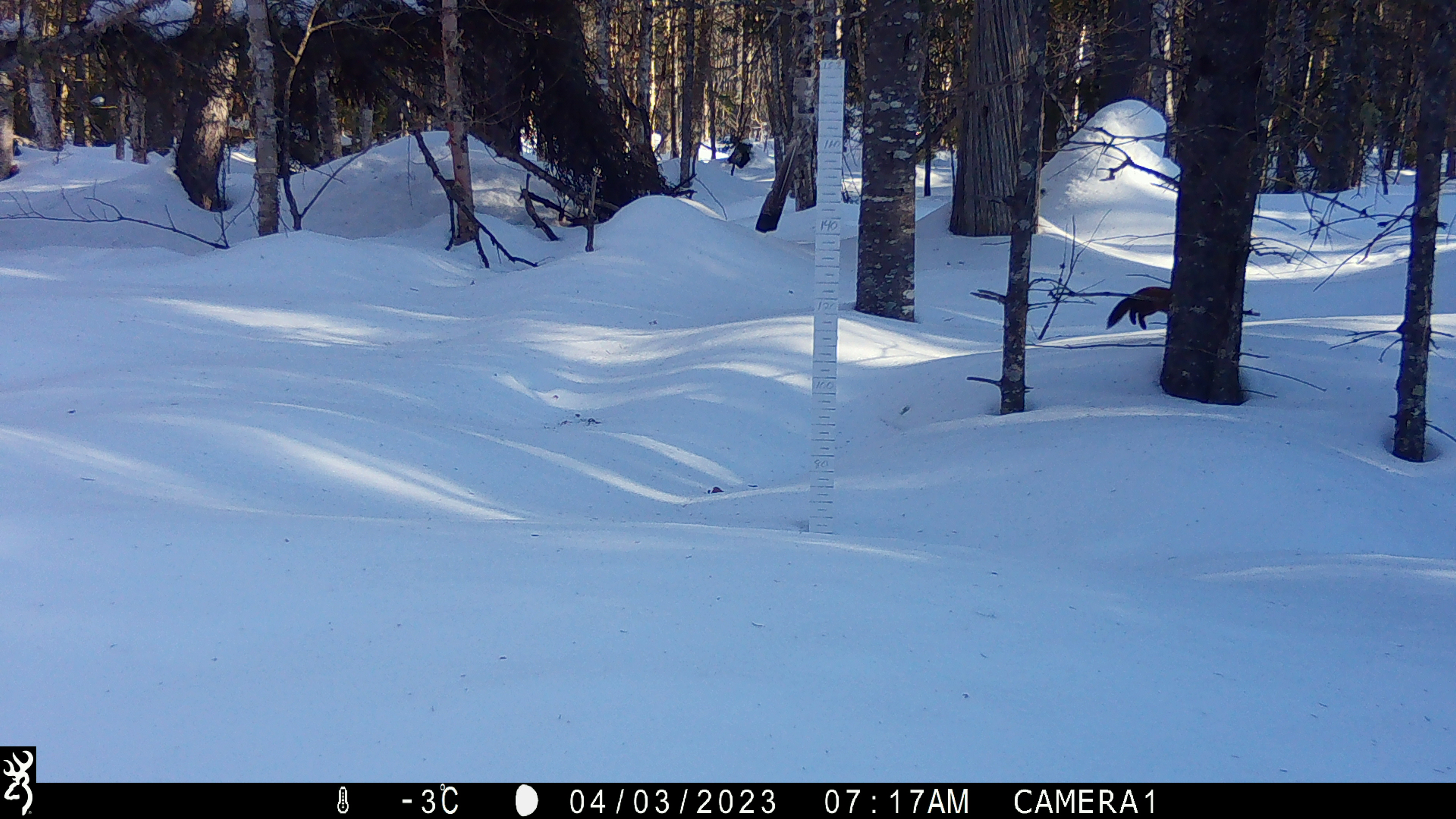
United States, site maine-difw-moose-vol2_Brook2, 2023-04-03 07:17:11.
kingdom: Animalia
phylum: Chordata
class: Mammalia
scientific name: Mammalia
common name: mammal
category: mammal sp.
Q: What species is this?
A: Mammal sp. (mammal) (Mammalia).